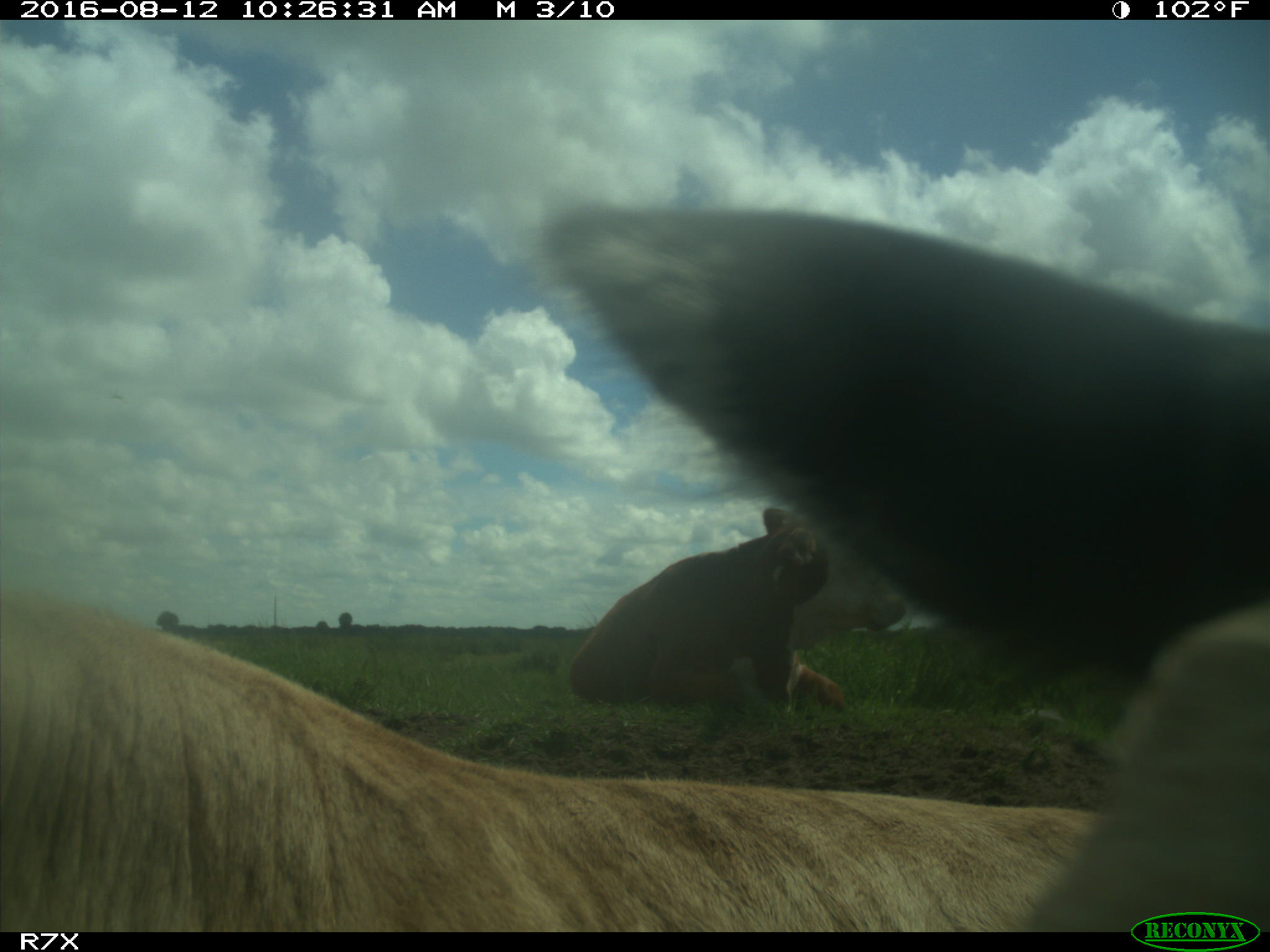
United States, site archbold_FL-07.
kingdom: Animalia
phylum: Chordata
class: Mammalia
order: Artiodactyla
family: Bovidae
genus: Bos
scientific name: Bos taurus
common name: domestic cow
Bos taurus (domestic cow).